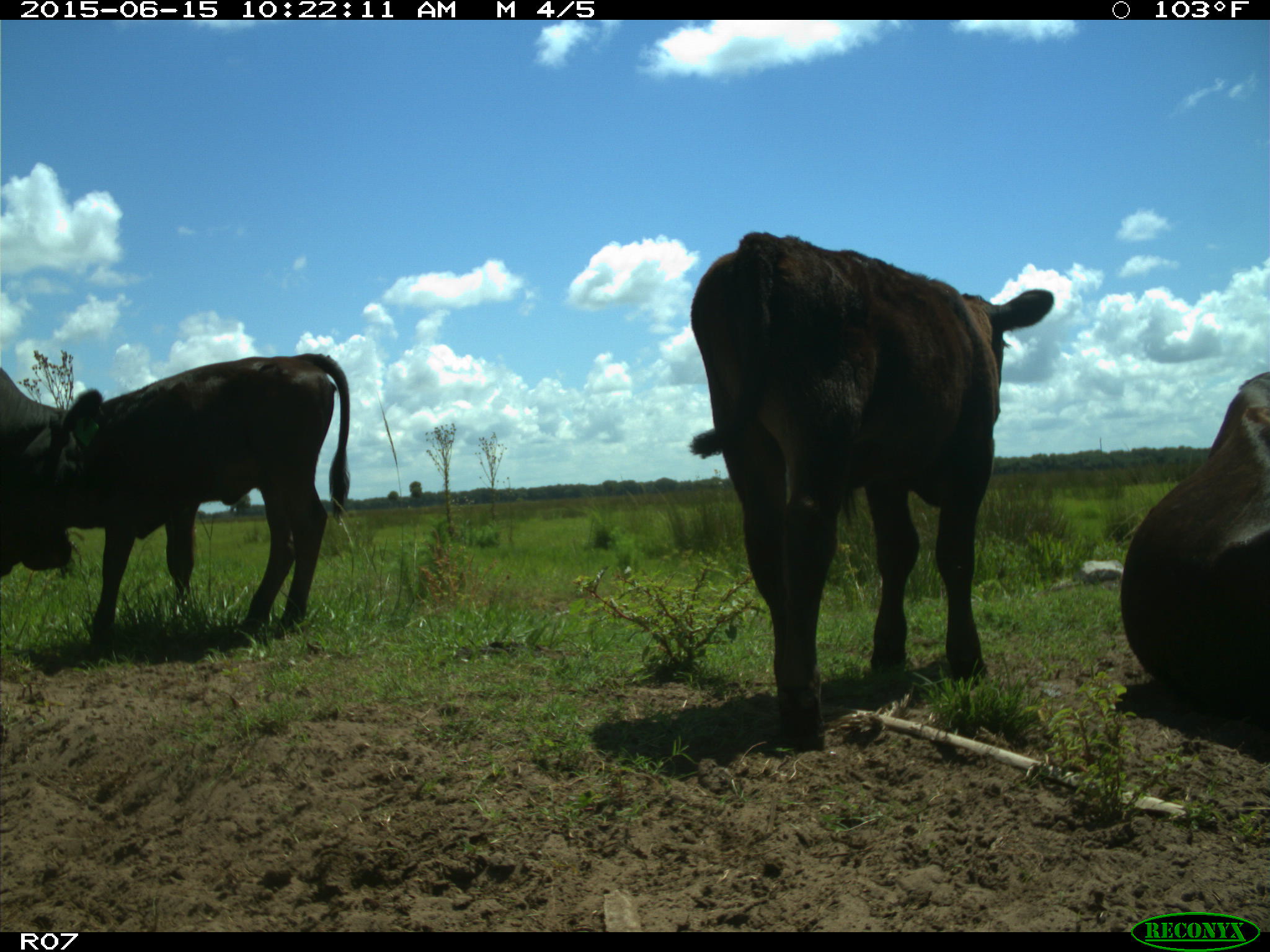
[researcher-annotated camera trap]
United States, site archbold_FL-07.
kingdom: Animalia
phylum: Chordata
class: Mammalia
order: Artiodactyla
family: Bovidae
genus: Bos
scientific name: Bos taurus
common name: domestic cow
Bos taurus (domestic cow).